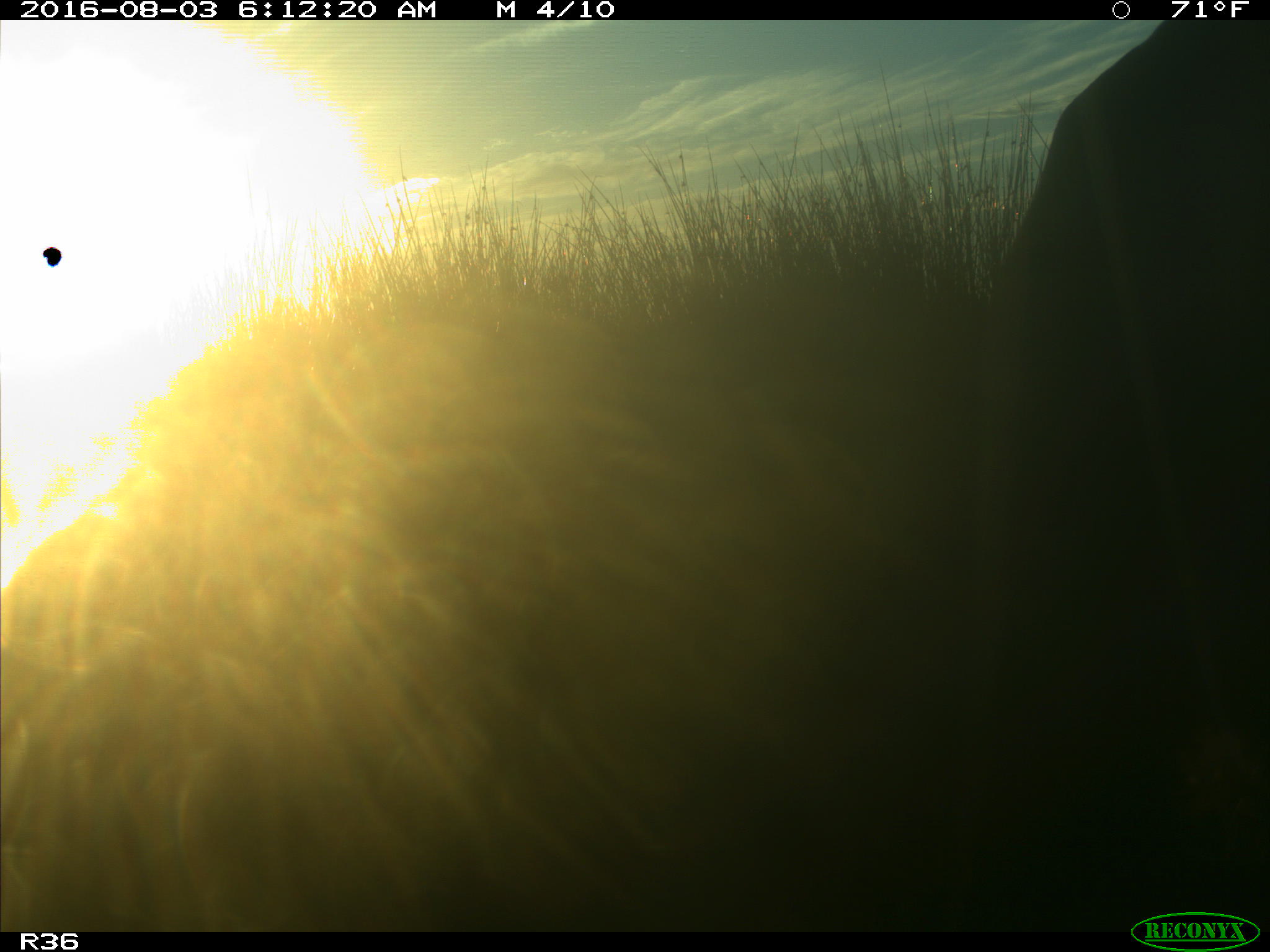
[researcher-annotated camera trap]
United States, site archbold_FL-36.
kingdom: Animalia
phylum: Chordata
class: Mammalia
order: Artiodactyla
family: Bovidae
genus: Bos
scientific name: Bos taurus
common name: domestic cow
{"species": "Bos taurus (domestic cow)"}